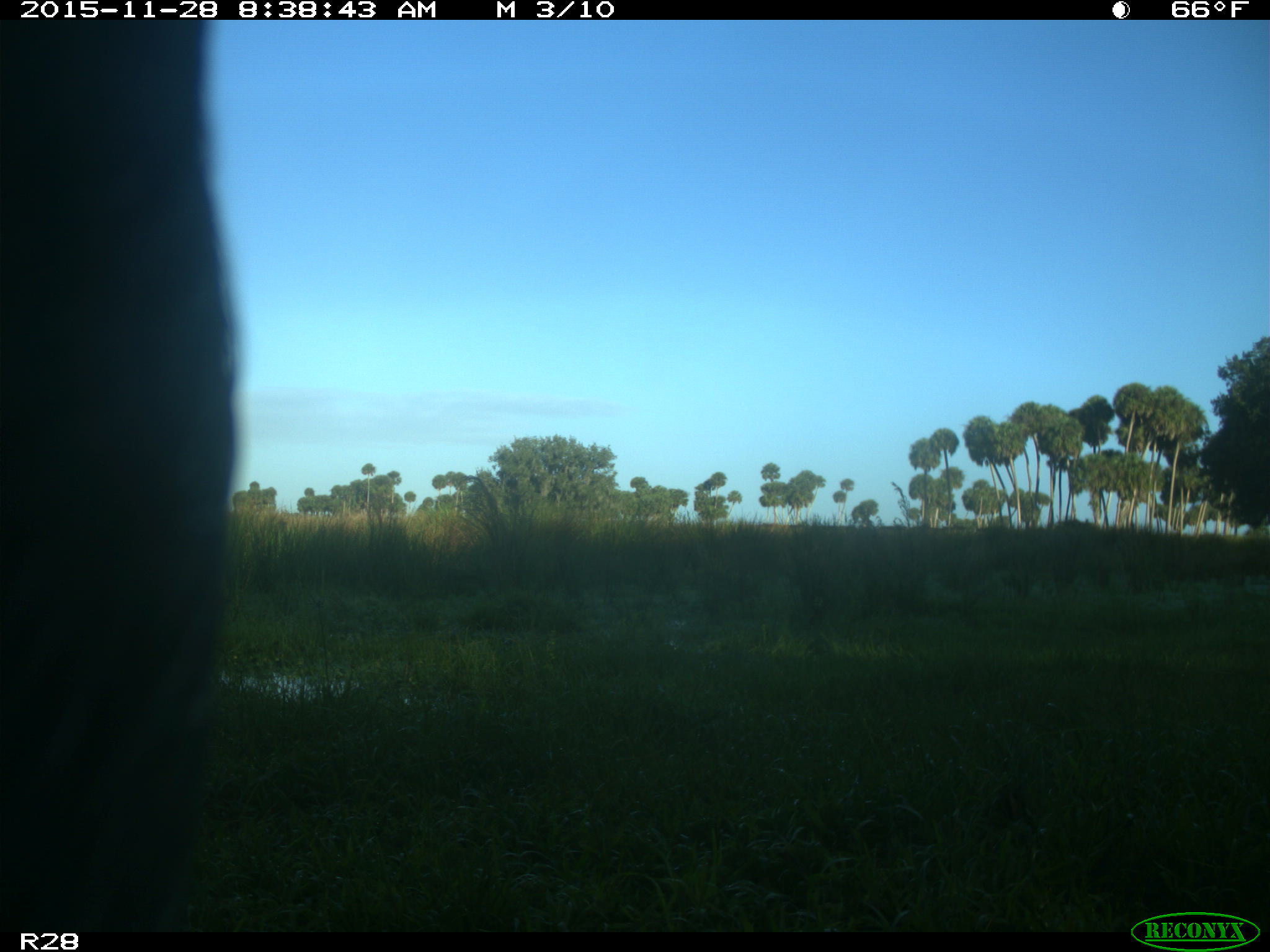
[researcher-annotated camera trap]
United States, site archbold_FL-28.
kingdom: Animalia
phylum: Chordata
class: Mammalia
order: Artiodactyla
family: Bovidae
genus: Bos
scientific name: Bos taurus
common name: domestic cow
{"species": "Bos taurus (domestic cow)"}